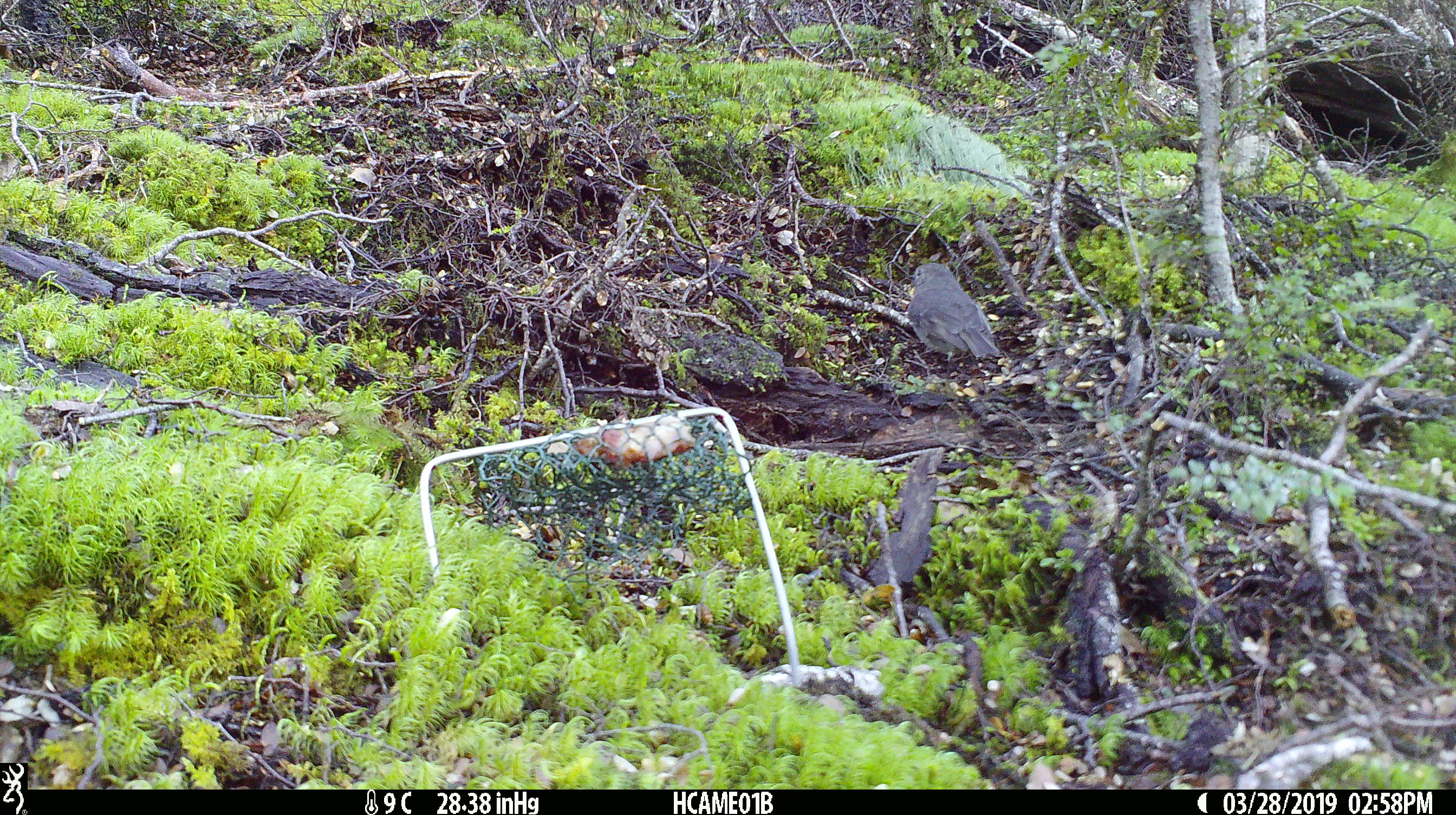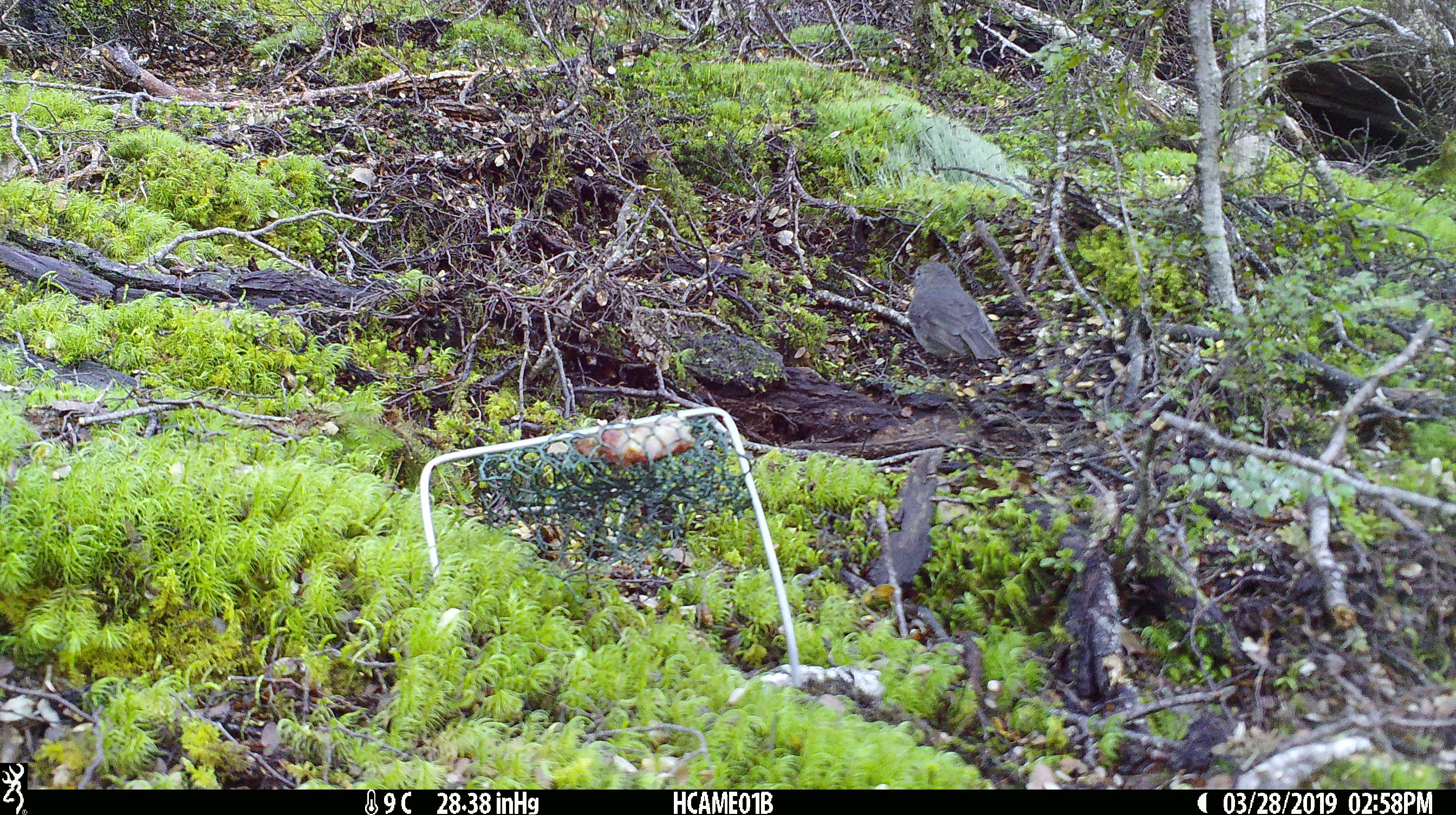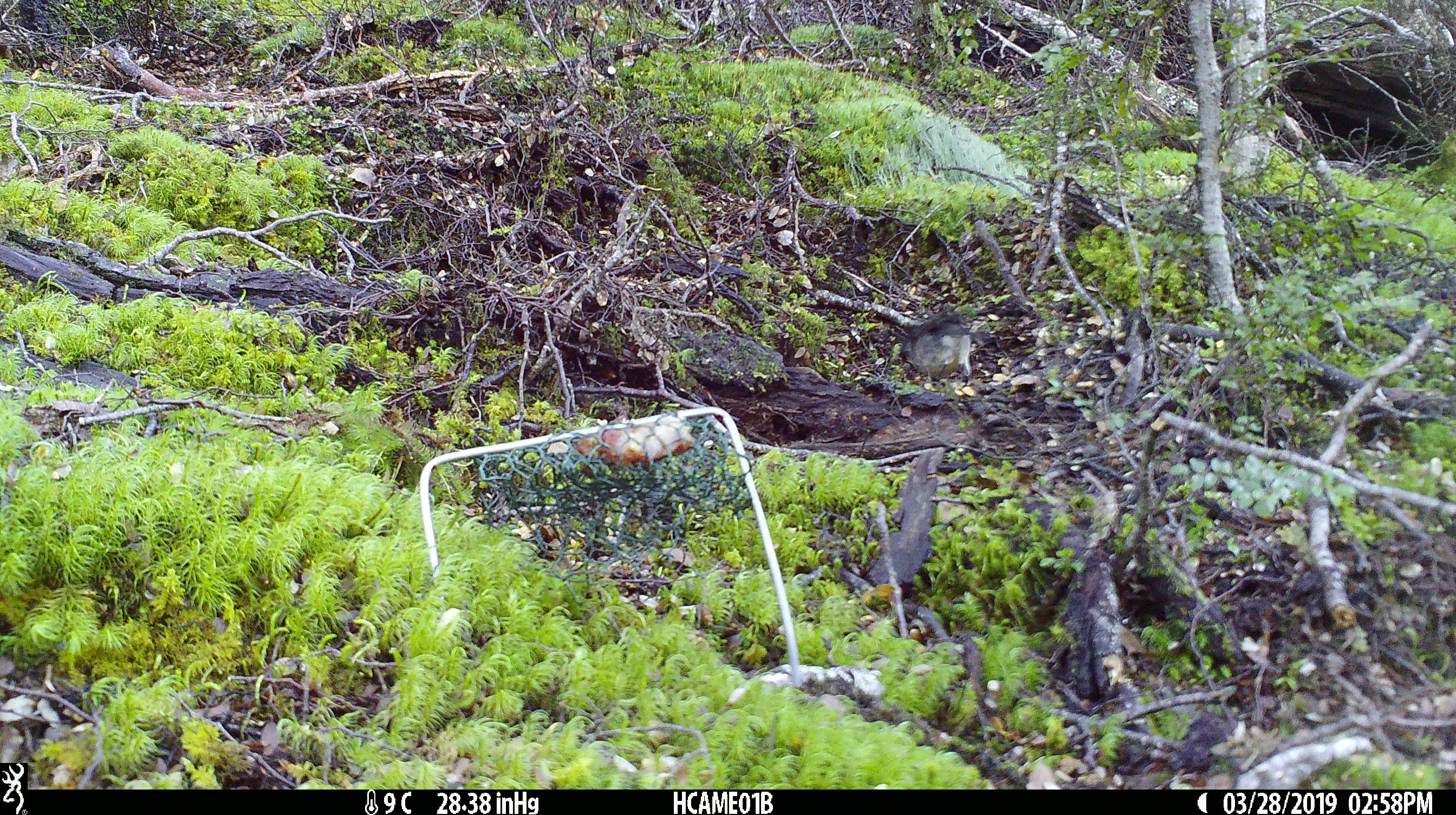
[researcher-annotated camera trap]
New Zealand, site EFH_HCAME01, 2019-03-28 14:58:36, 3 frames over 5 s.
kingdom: Animalia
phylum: Chordata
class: Aves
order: Passeriformes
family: Petroicidae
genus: Petroica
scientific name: Petroica australis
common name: new zealand robin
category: robin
Robin (new zealand robin) (Petroica australis).